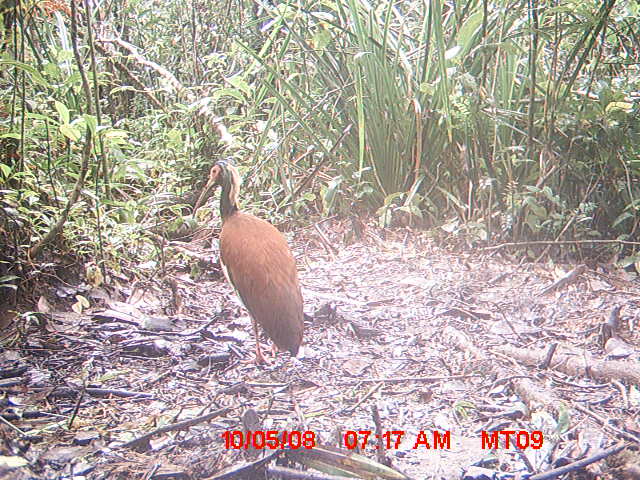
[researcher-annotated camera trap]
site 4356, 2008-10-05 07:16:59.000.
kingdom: Animalia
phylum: Chordata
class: Aves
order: Pelecaniformes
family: Threskiornithidae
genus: Lophotibis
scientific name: Lophotibis cristata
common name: madagascan ibis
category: lophotibis cristataa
Lophotibis cristataa (madagascan ibis) (Lophotibis cristata), count 2.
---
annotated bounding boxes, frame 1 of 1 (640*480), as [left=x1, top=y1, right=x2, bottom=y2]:
lophotibis cristataa: [left=192, top=159, right=304, bottom=367]